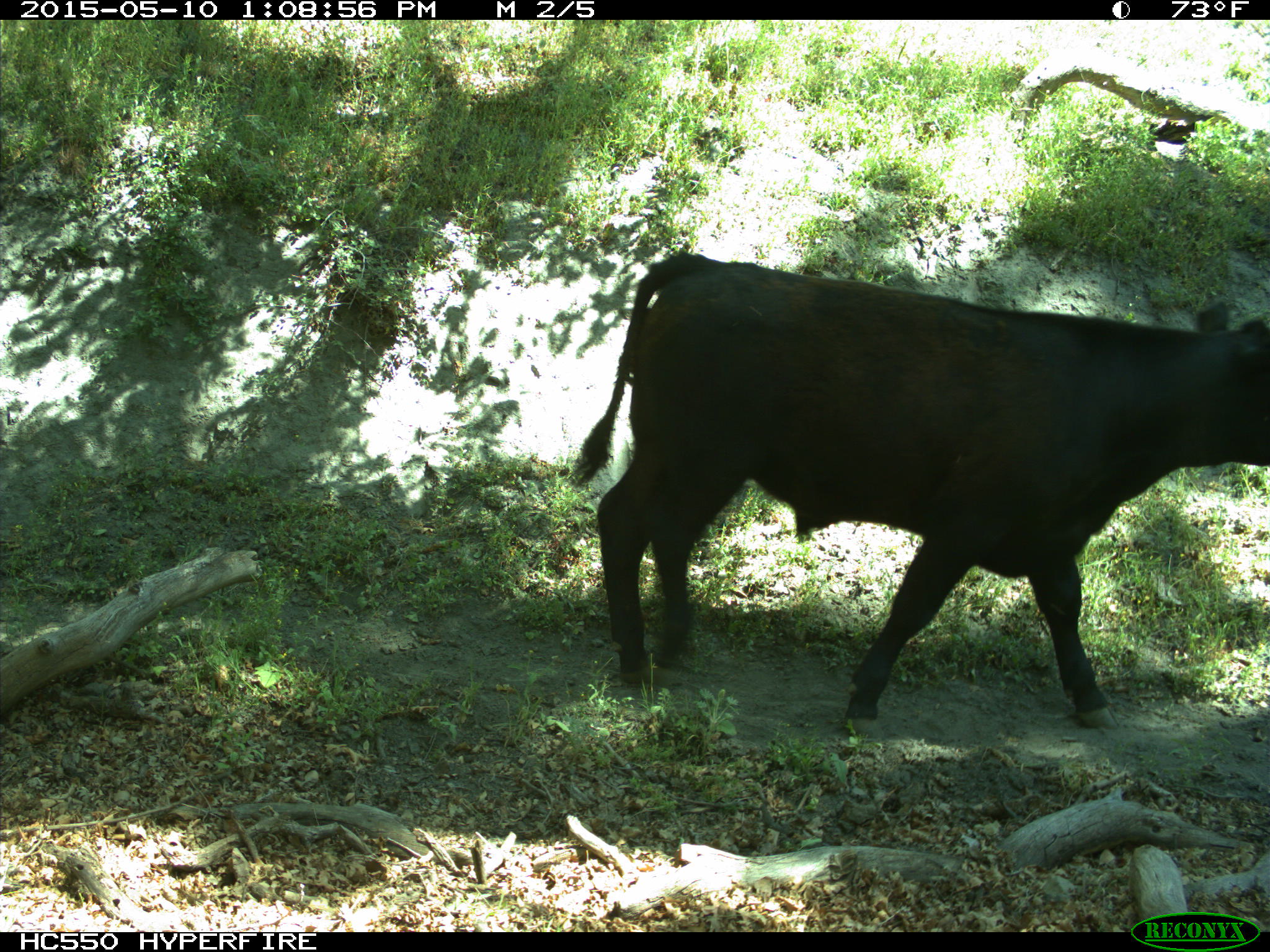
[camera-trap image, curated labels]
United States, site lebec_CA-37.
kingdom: Animalia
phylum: Chordata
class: Mammalia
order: Artiodactyla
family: Bovidae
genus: Bos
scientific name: Bos taurus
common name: domestic cow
Bos taurus (domestic cow).